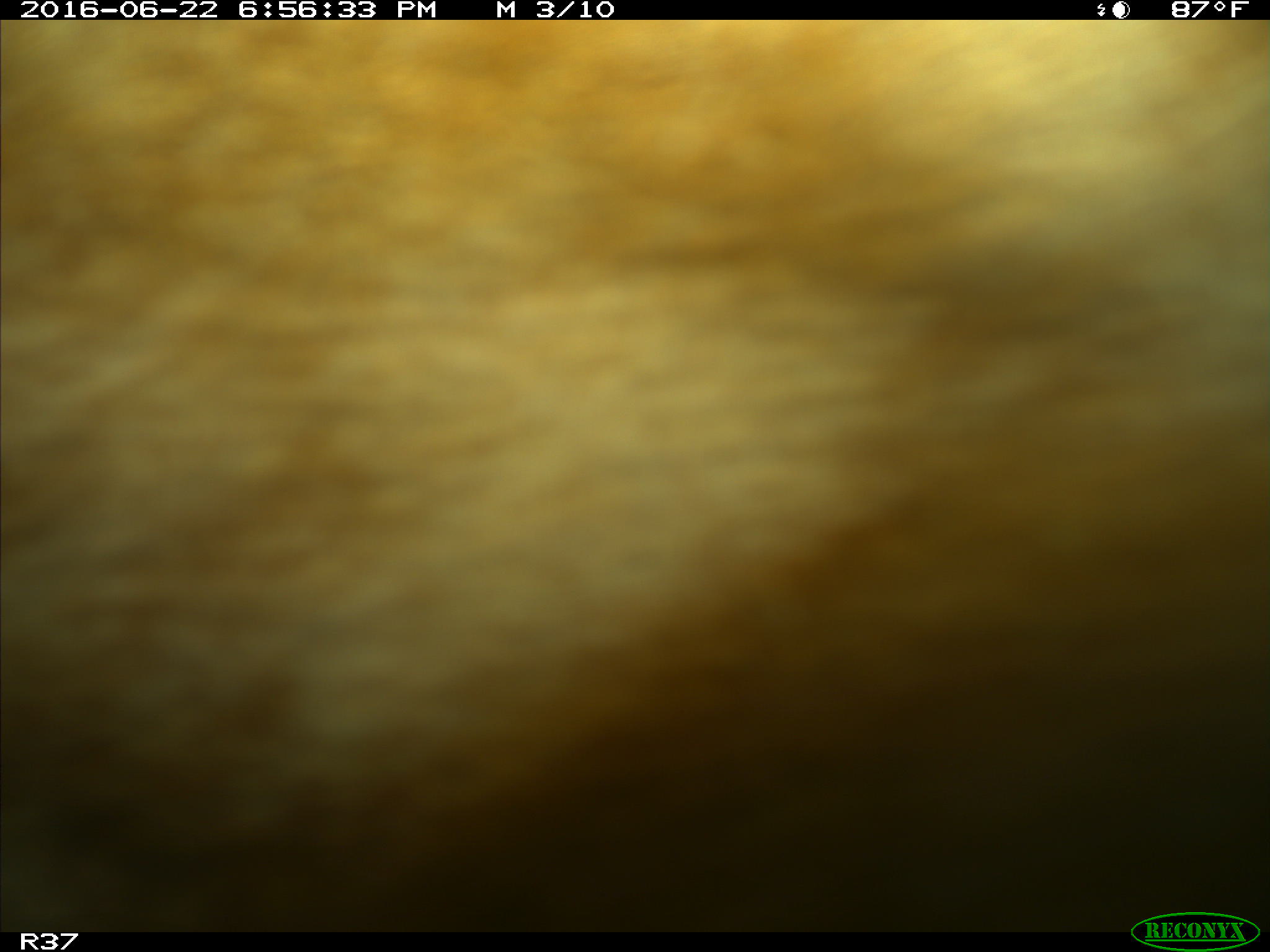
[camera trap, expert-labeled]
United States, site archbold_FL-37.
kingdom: Animalia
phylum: Chordata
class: Mammalia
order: Artiodactyla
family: Bovidae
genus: Bos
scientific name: Bos taurus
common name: domestic cow